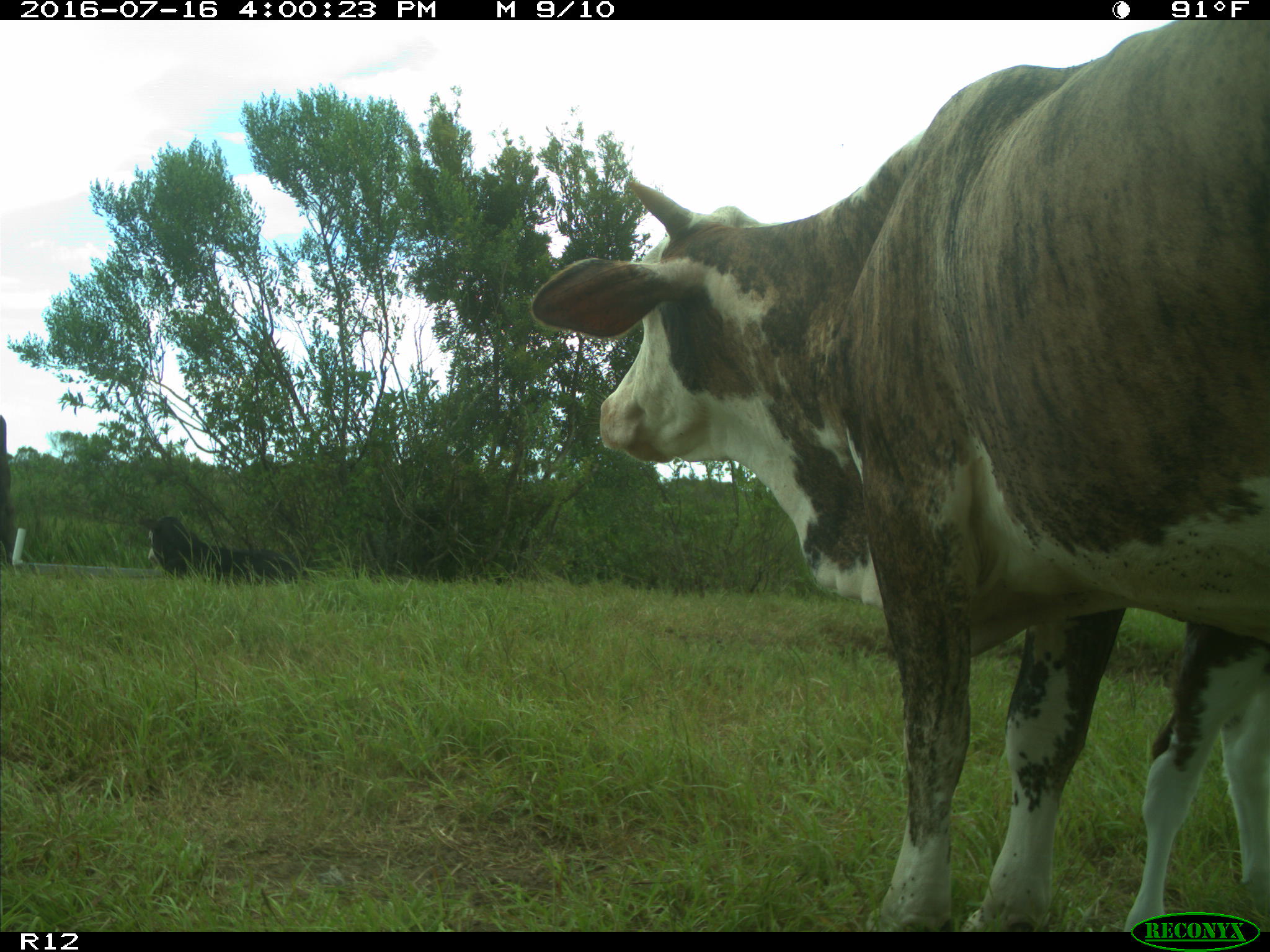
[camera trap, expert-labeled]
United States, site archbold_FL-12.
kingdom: Animalia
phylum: Chordata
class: Mammalia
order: Artiodactyla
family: Bovidae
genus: Bos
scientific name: Bos taurus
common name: domestic cow